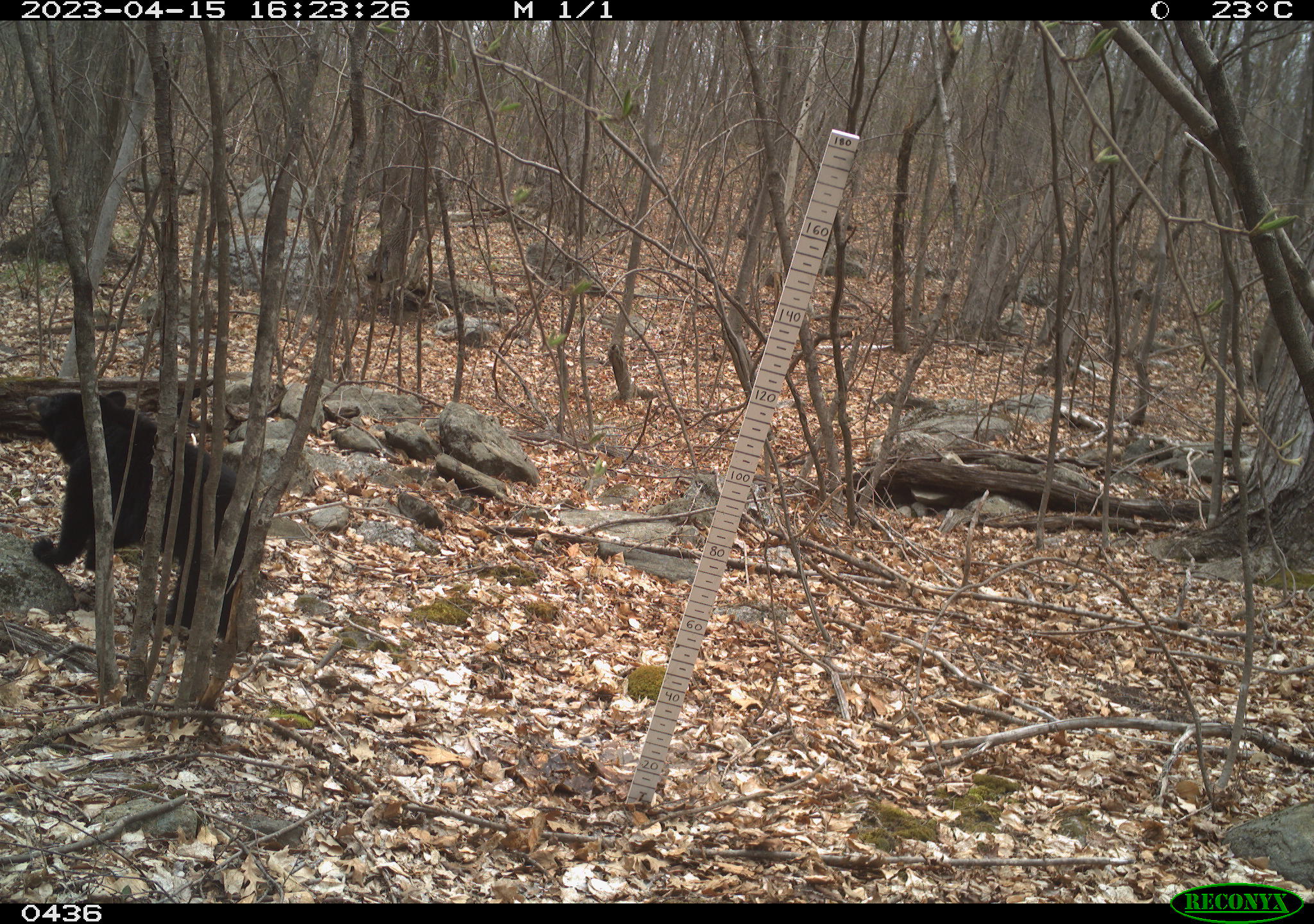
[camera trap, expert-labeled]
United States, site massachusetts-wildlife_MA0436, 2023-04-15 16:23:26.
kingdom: Animalia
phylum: Chordata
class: Mammalia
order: Carnivora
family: Ursidae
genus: Ursus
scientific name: Ursus americanus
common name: black bear